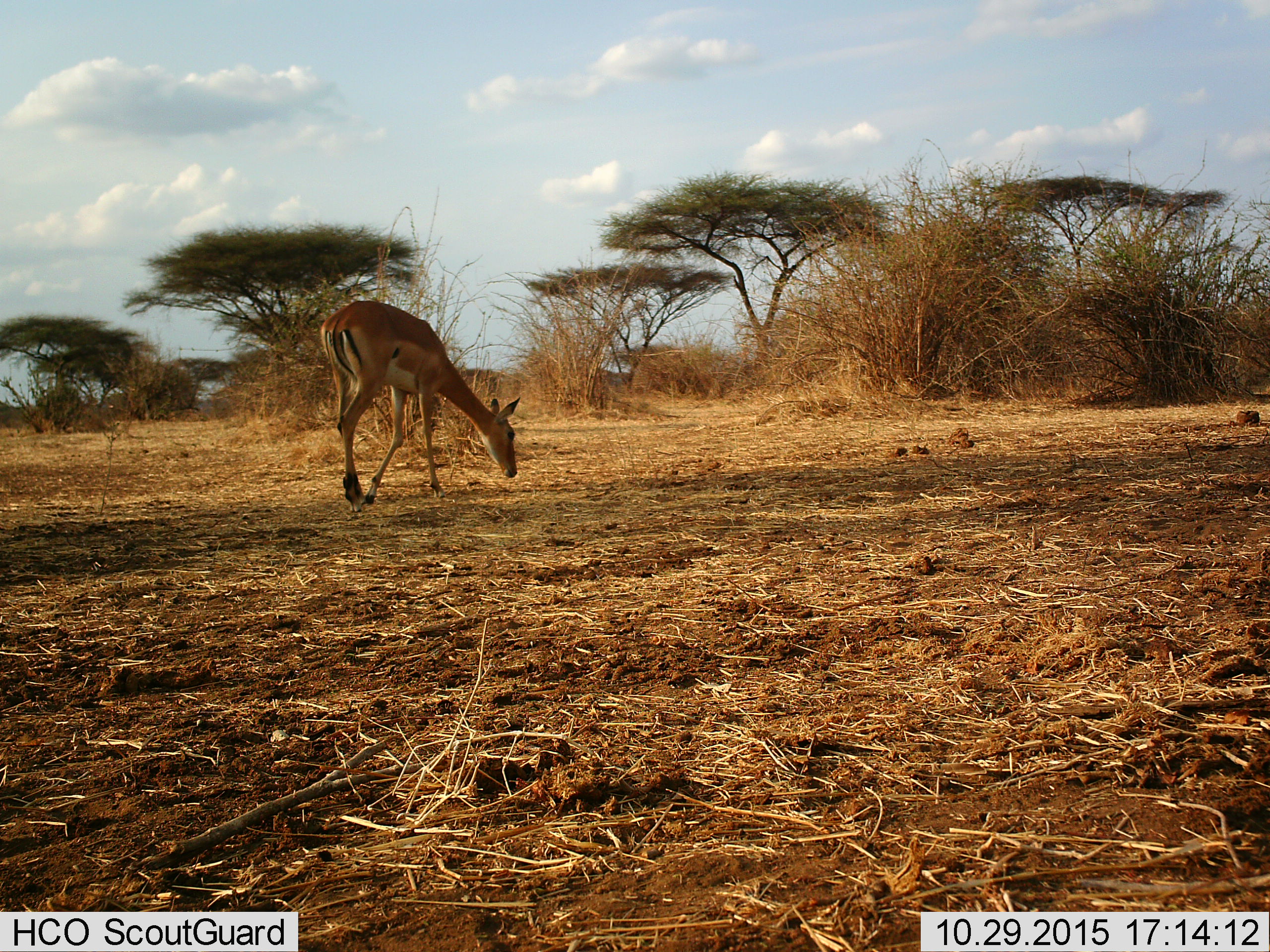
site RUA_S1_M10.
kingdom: Animalia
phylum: Chordata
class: Mammalia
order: Artiodactyla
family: Bovidae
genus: Aepyceros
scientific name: Aepyceros melampus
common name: impala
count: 1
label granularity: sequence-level